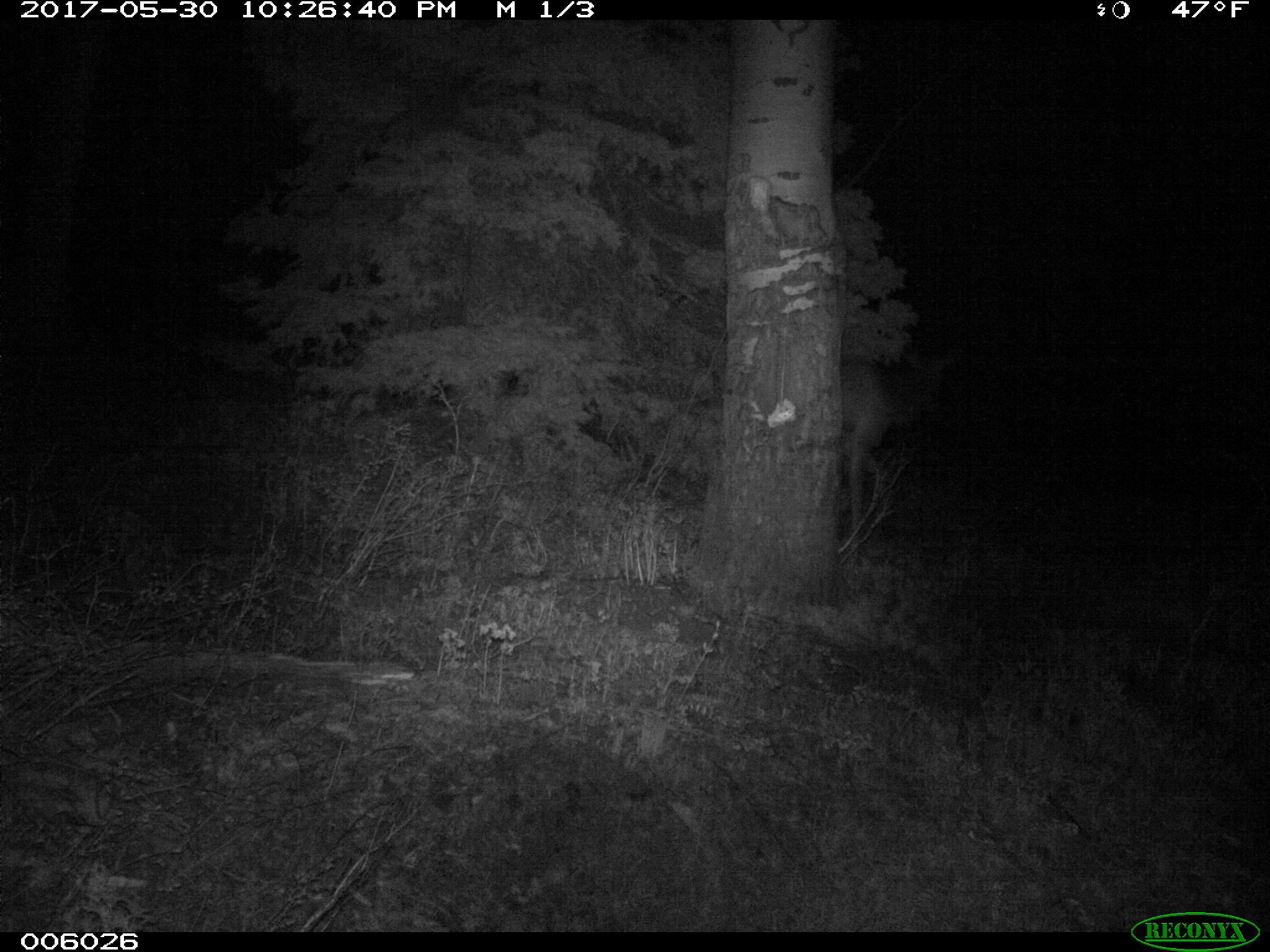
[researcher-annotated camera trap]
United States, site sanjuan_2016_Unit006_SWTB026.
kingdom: Animalia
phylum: Chordata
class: Mammalia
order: Artiodactyla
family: Cervidae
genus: Cervus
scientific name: Cervus elaphus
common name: red deer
Cervus elaphus (red deer).